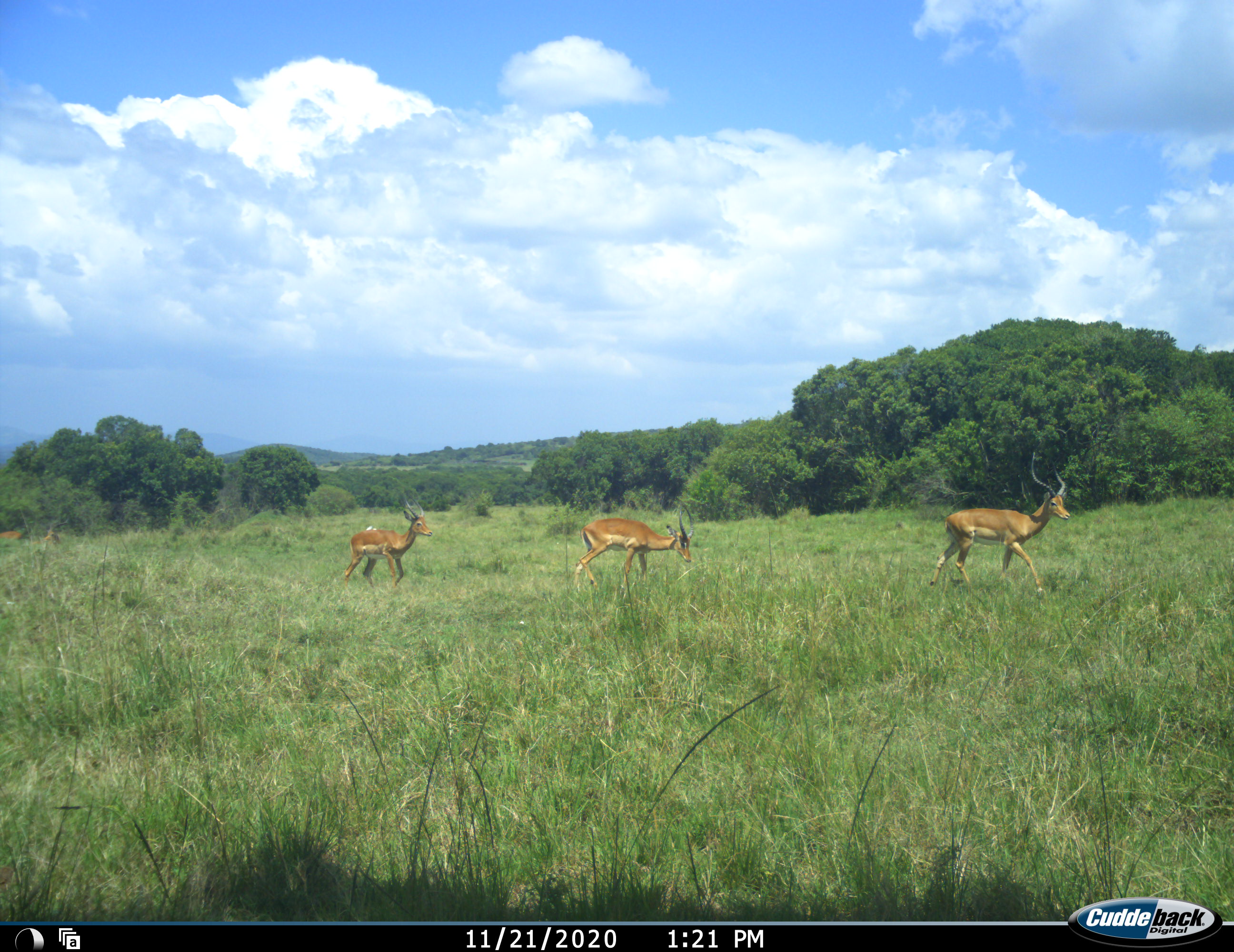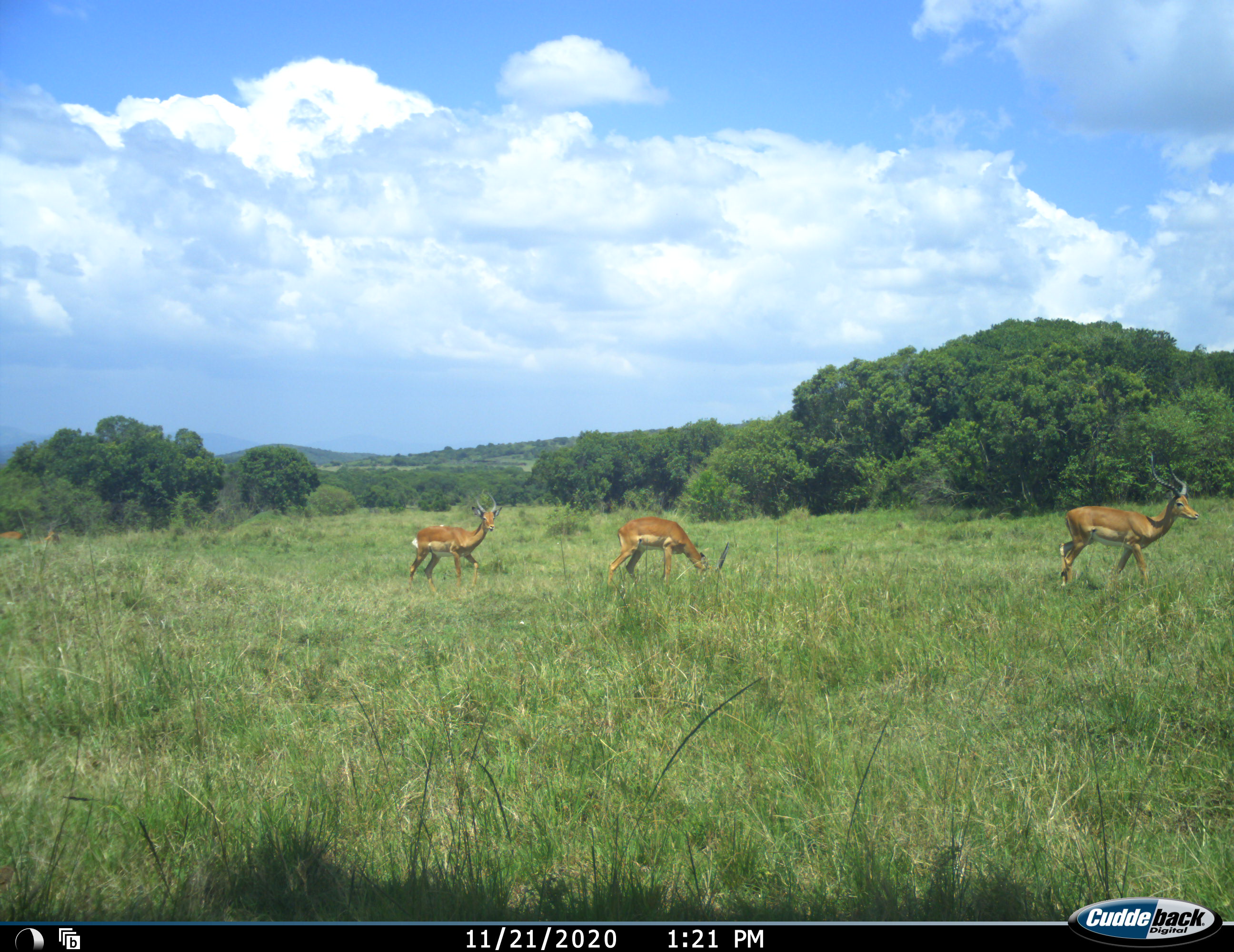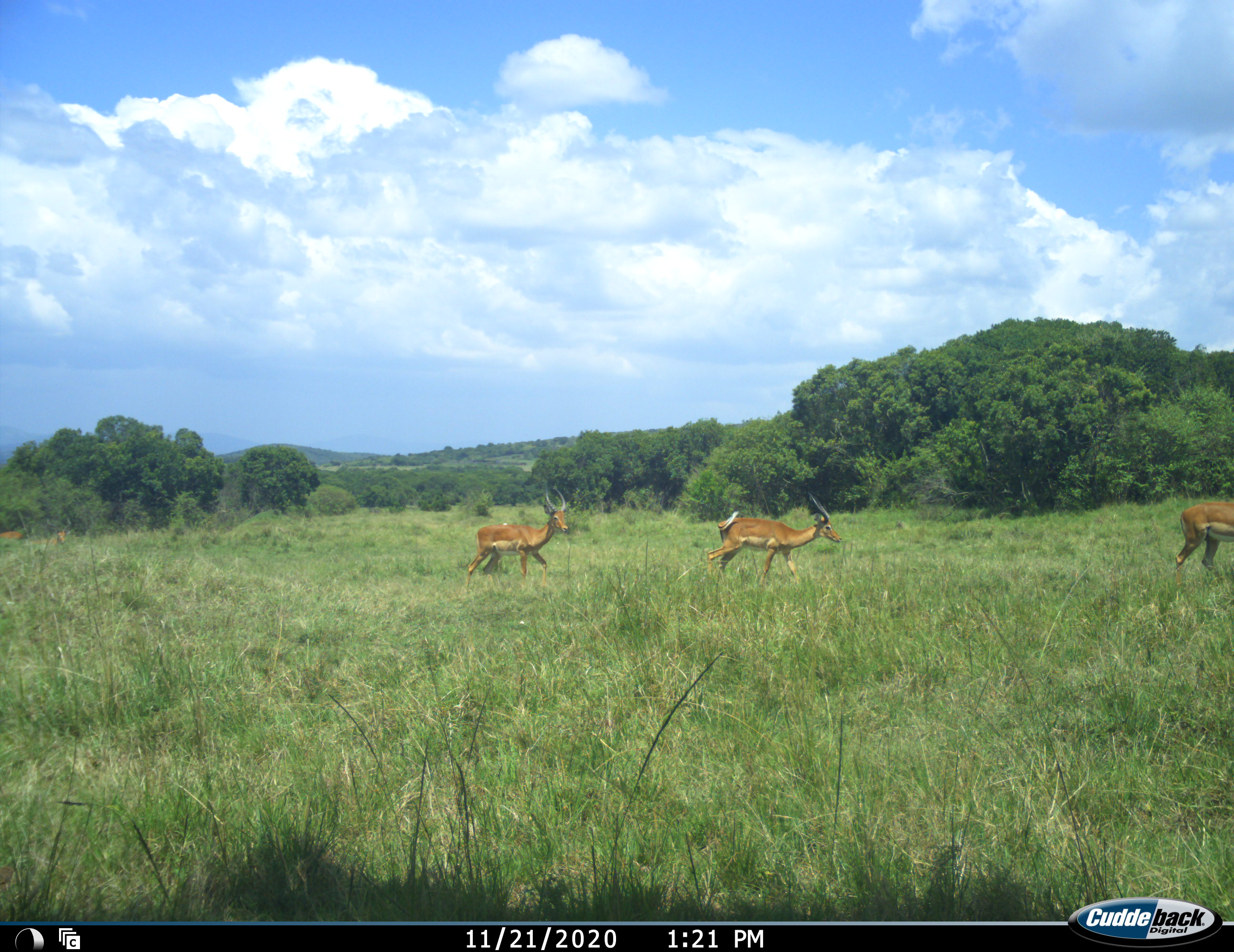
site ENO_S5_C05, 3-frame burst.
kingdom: Animalia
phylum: Chordata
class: Mammalia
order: Artiodactyla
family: Bovidae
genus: Aepyceros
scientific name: Aepyceros melampus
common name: impala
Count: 3.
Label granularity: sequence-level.